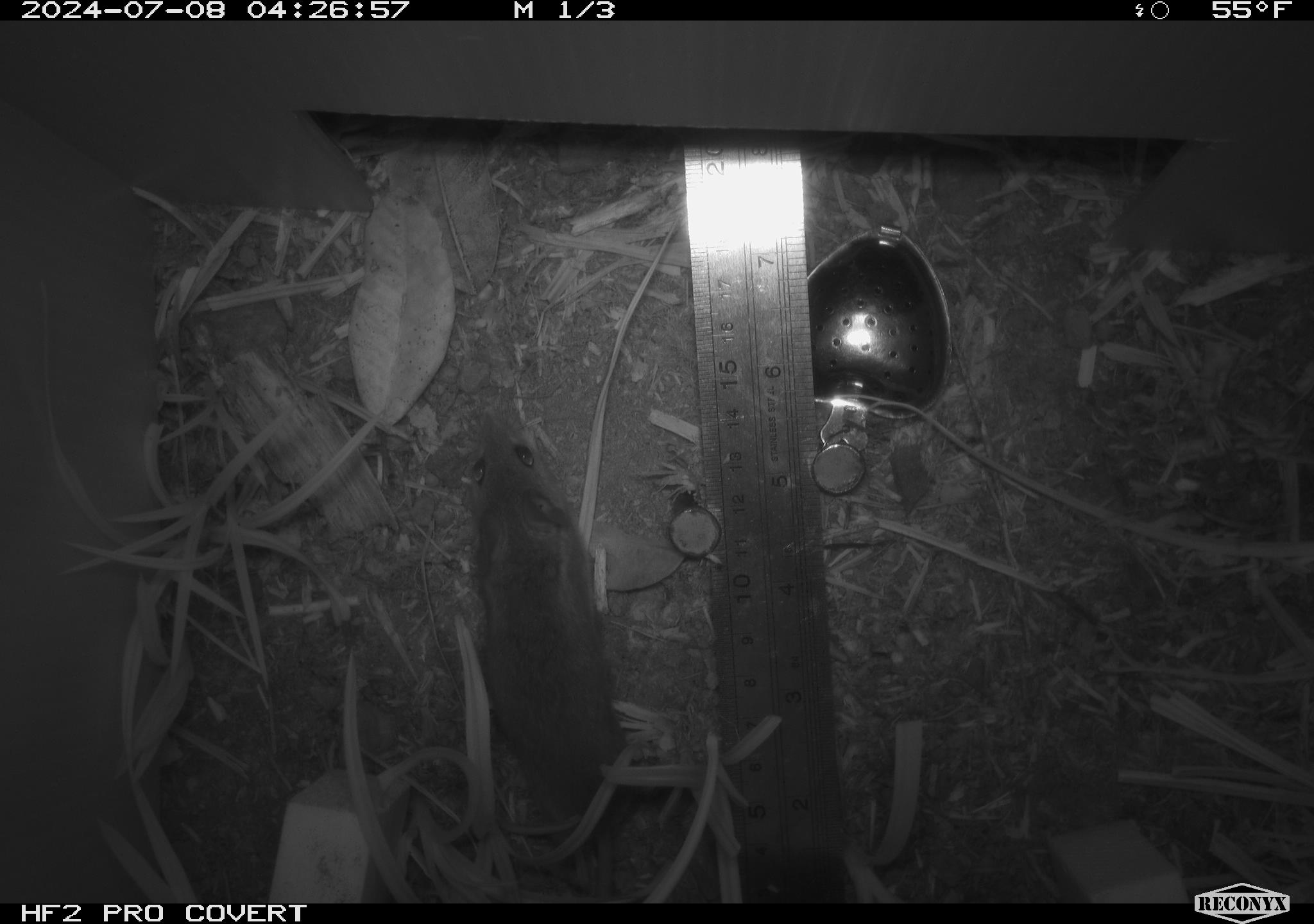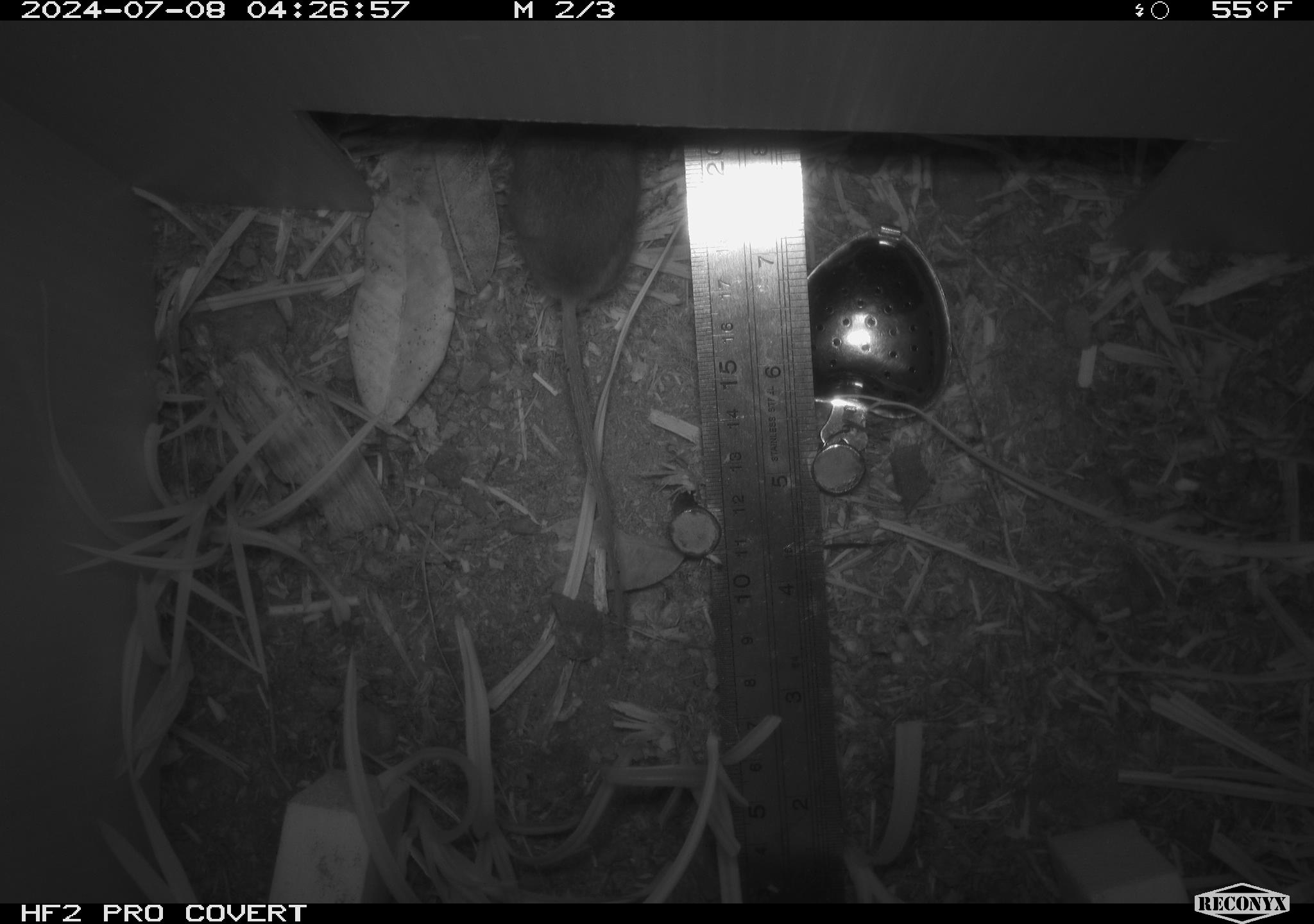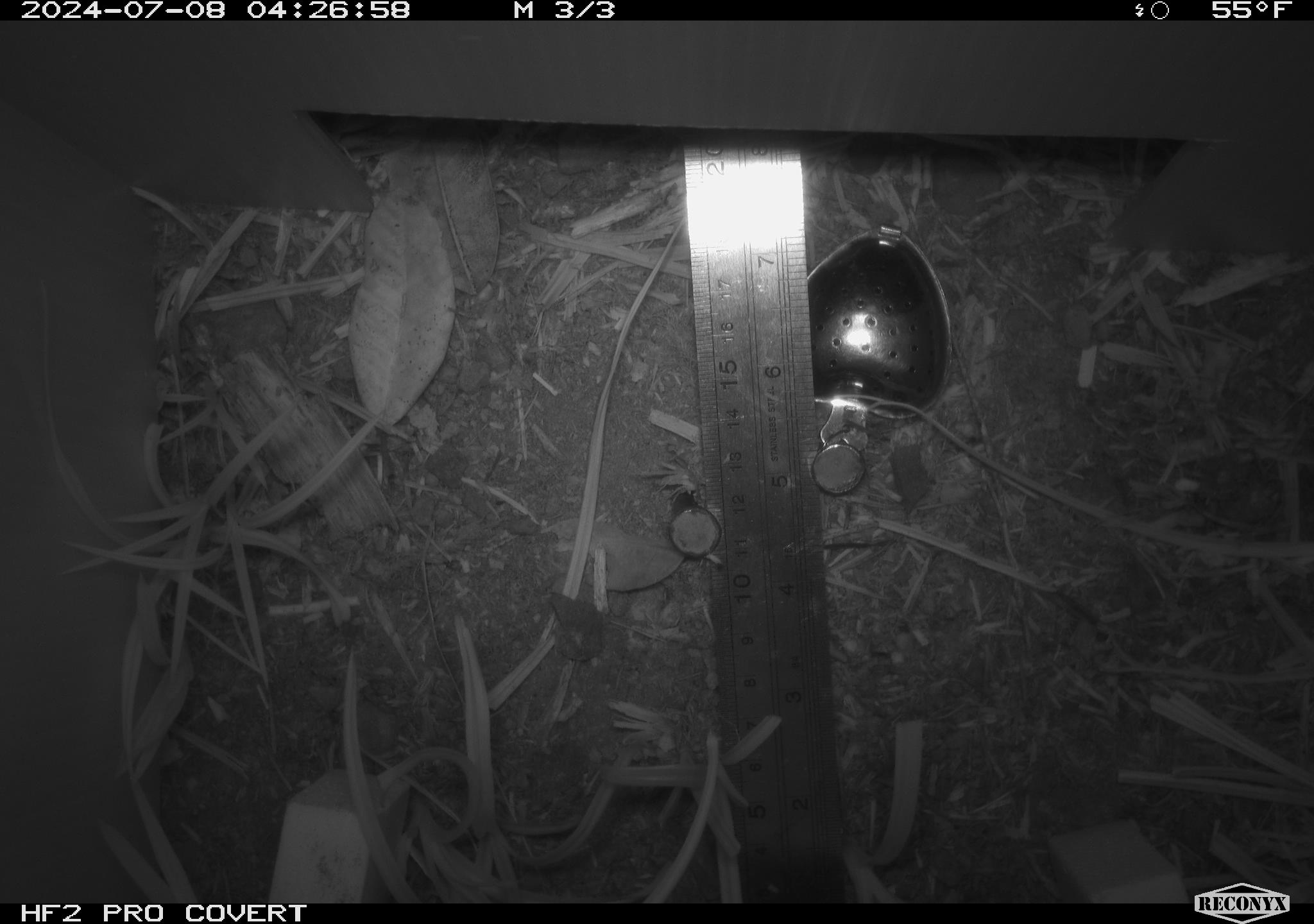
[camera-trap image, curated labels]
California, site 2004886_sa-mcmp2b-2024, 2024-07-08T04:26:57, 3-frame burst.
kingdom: Animalia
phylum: Chordata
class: Mammalia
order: Rodentia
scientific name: Rodentia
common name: mouse species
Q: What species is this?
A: Mouse species (Rodentia).